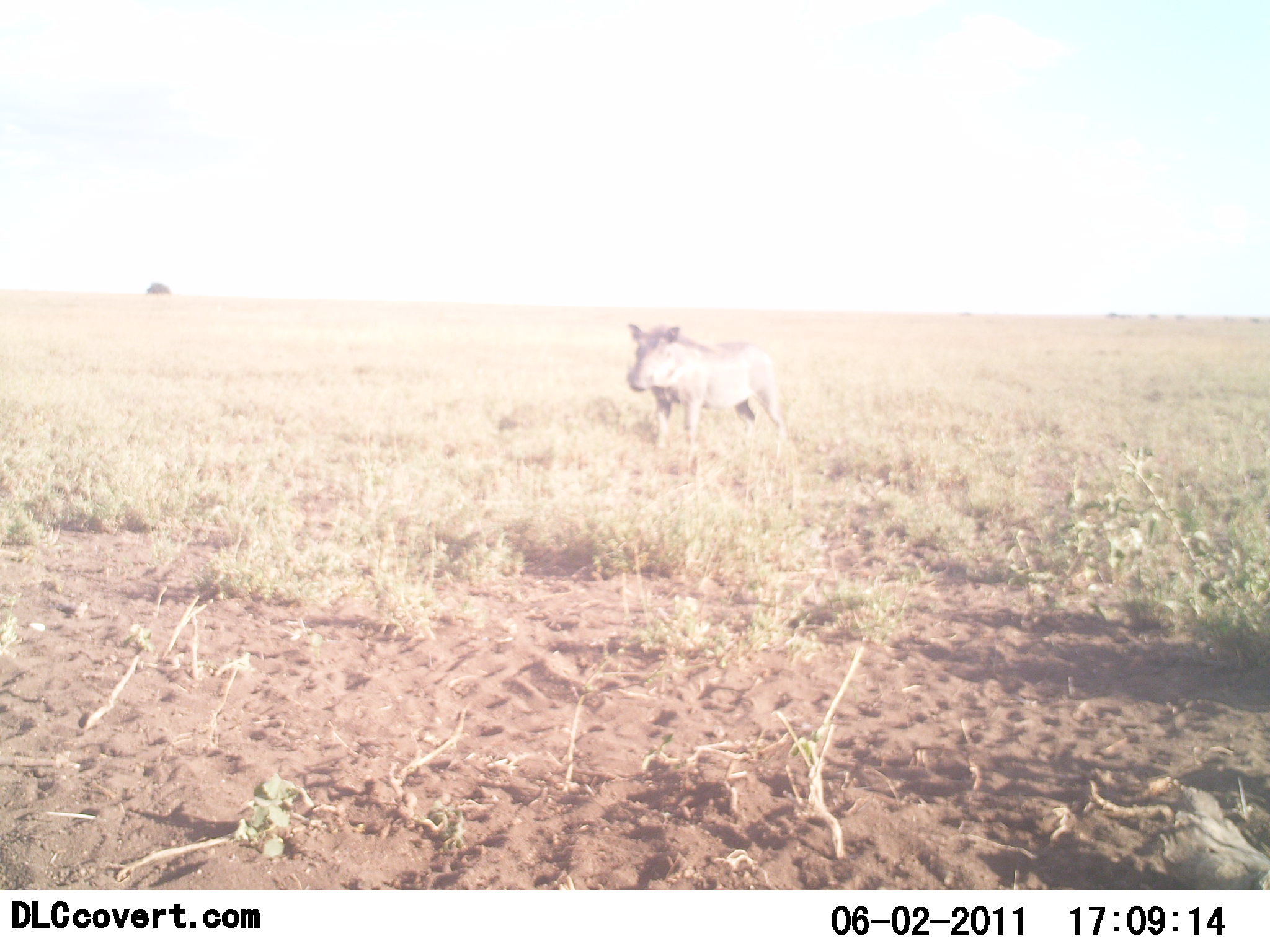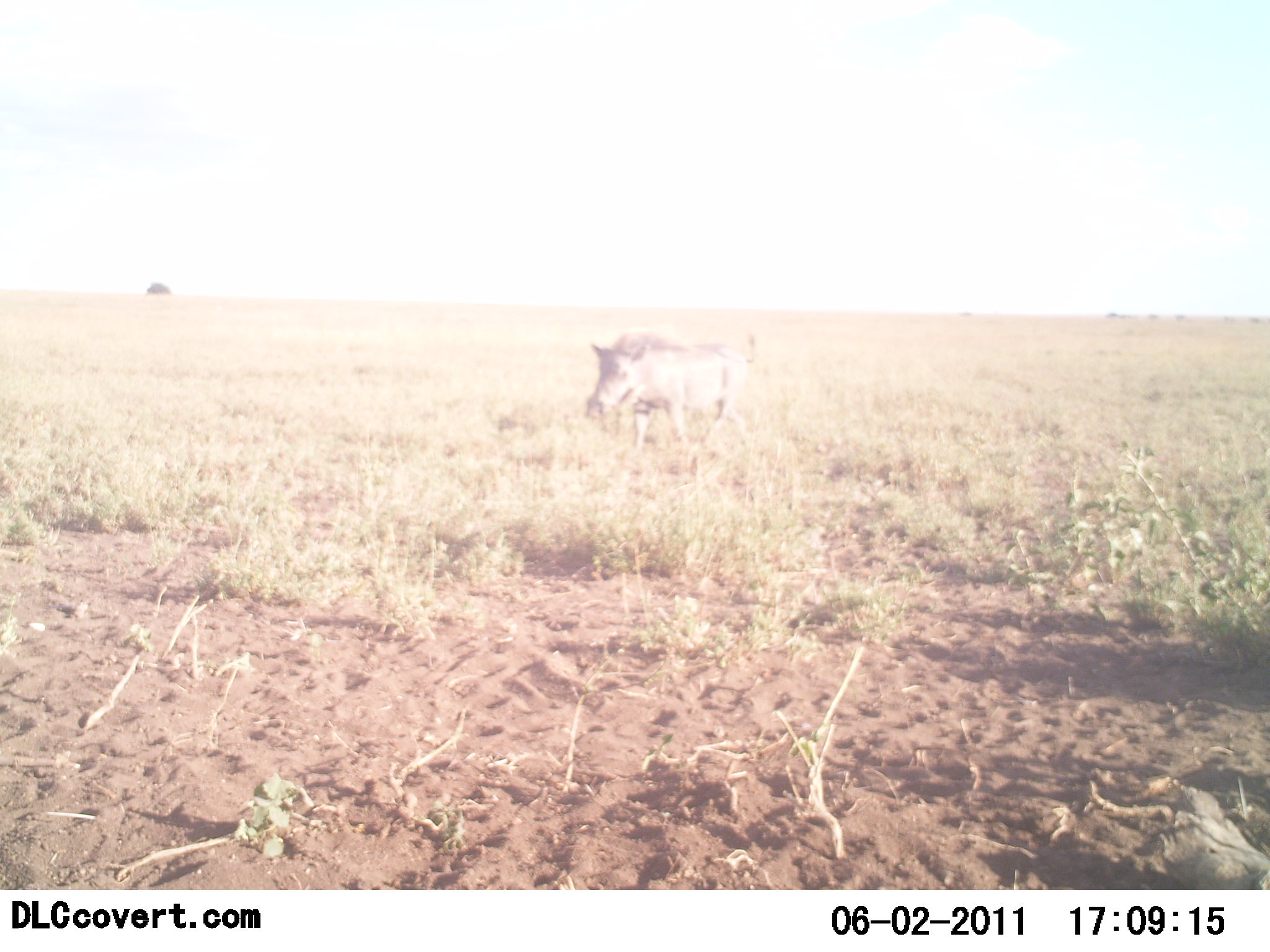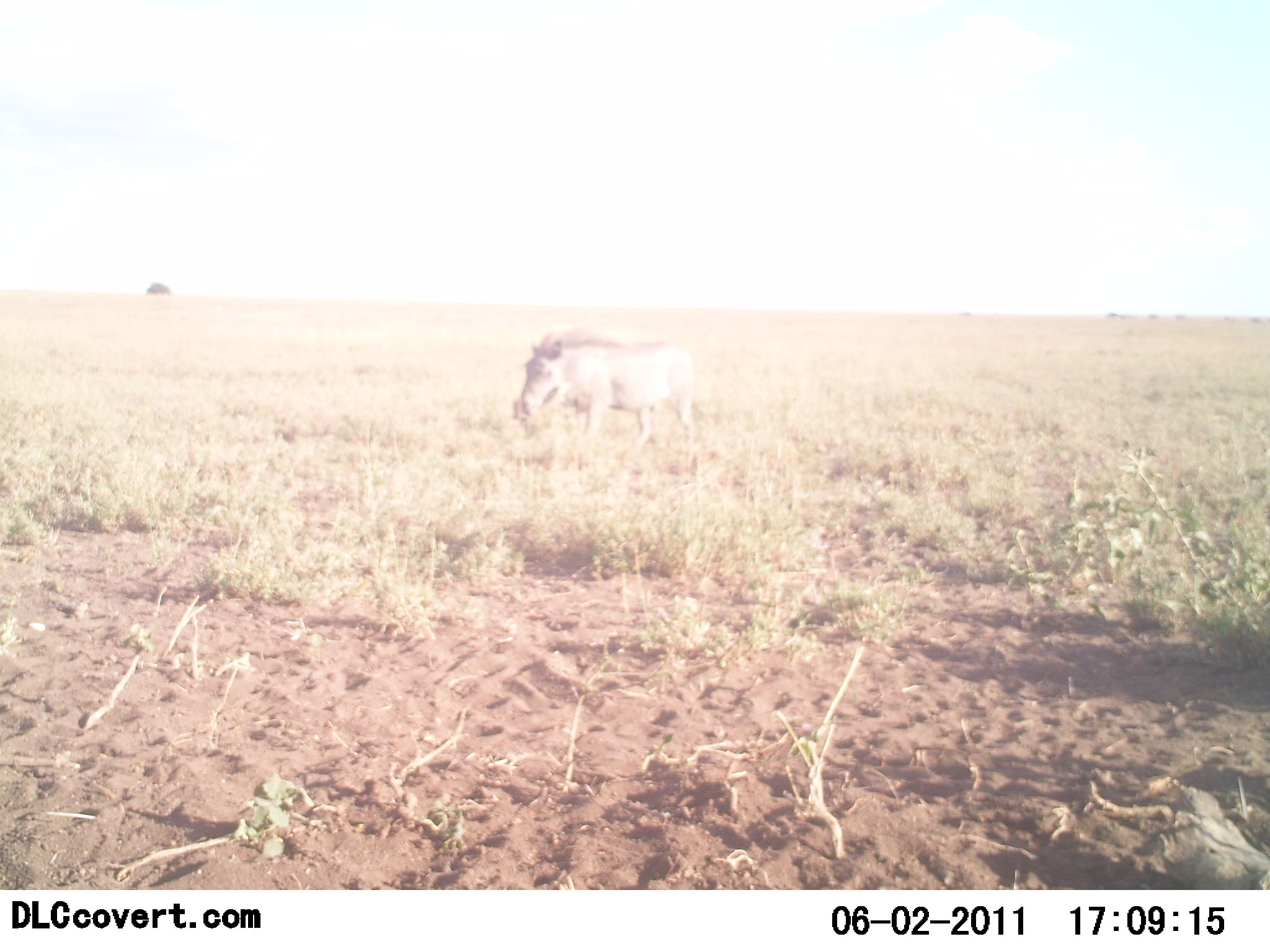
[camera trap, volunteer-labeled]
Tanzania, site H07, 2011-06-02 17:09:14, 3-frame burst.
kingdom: Animalia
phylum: Chordata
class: Mammalia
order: Artiodactyla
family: Suidae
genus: Phacochoerus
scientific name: Phacochoerus africanus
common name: warthog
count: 1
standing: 17%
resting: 0%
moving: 92%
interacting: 0%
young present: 0%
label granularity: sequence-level